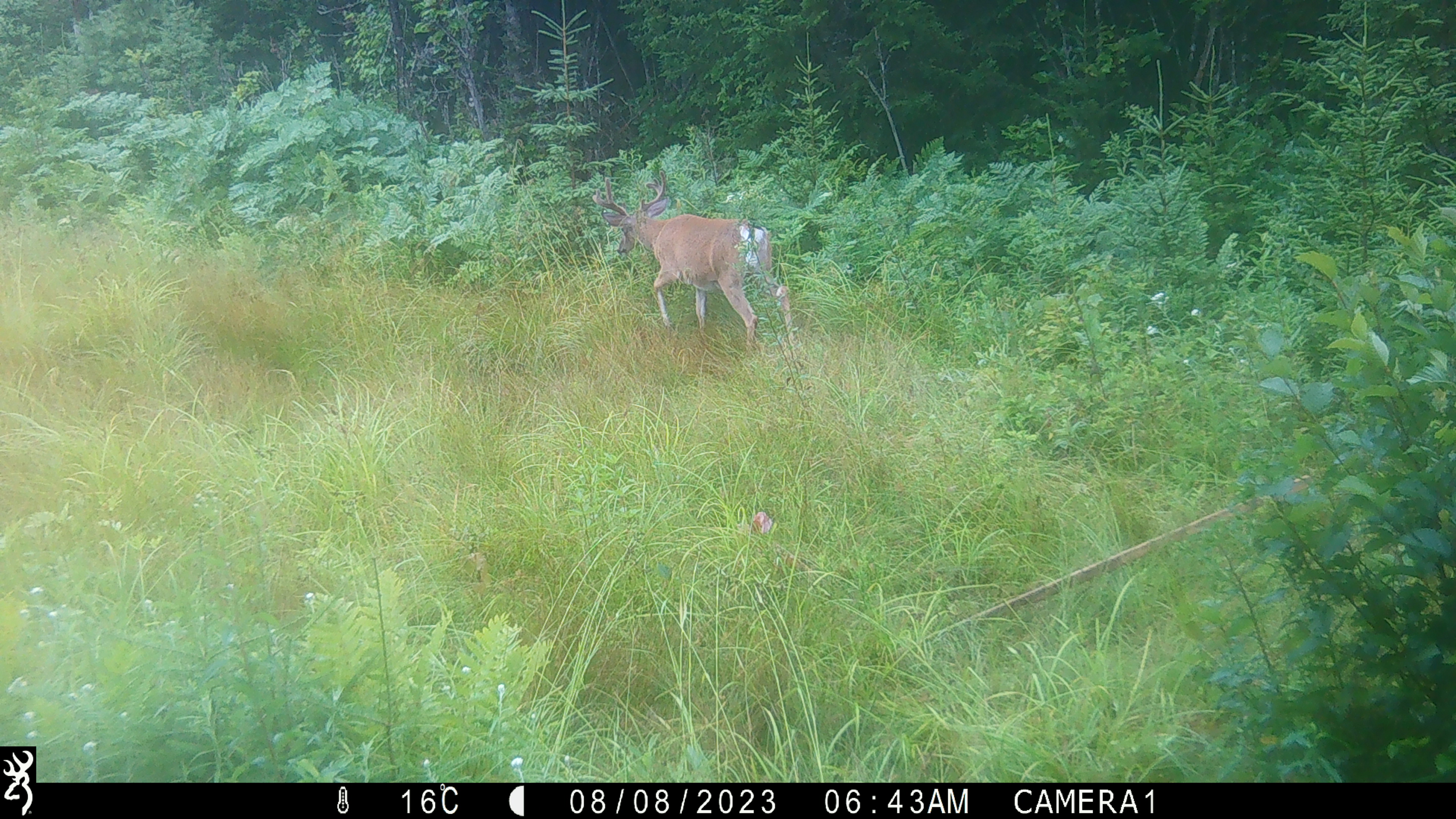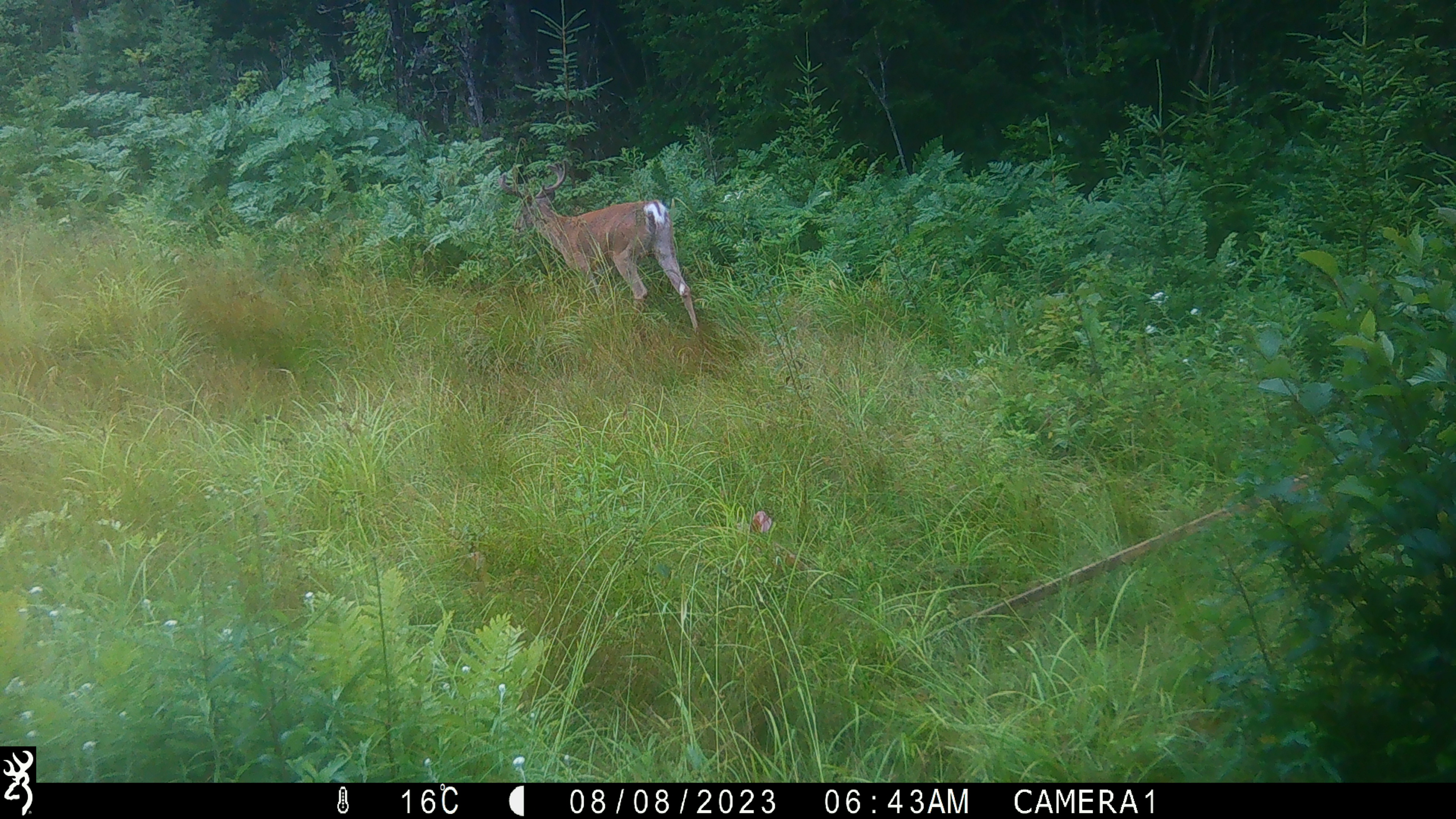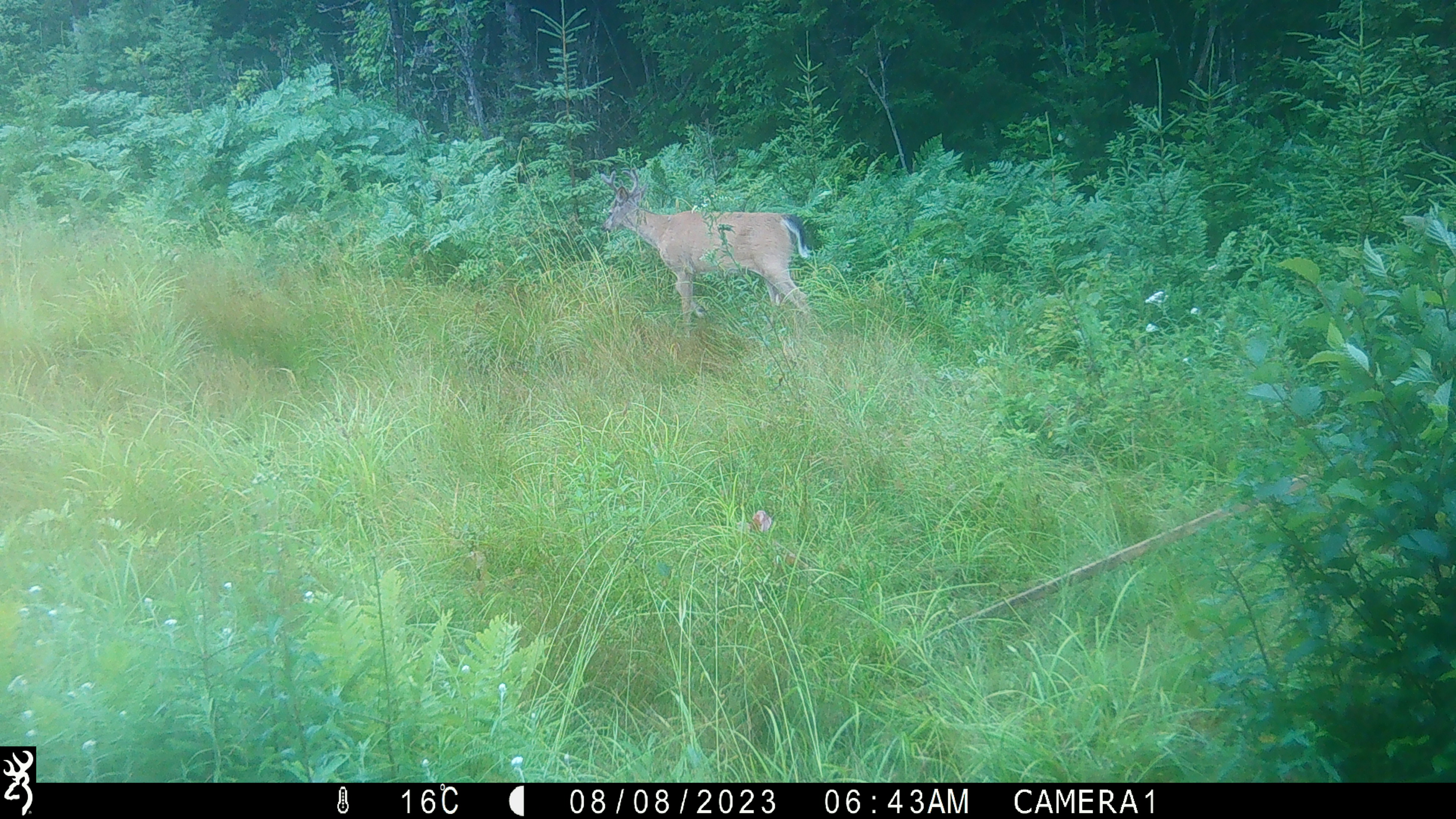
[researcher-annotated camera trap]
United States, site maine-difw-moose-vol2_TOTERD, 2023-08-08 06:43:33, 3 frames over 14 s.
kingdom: Animalia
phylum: Chordata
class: Mammalia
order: Artiodactyla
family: Cervidae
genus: Odocoileus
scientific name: Odocoileus virginianus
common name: white-tailed deer